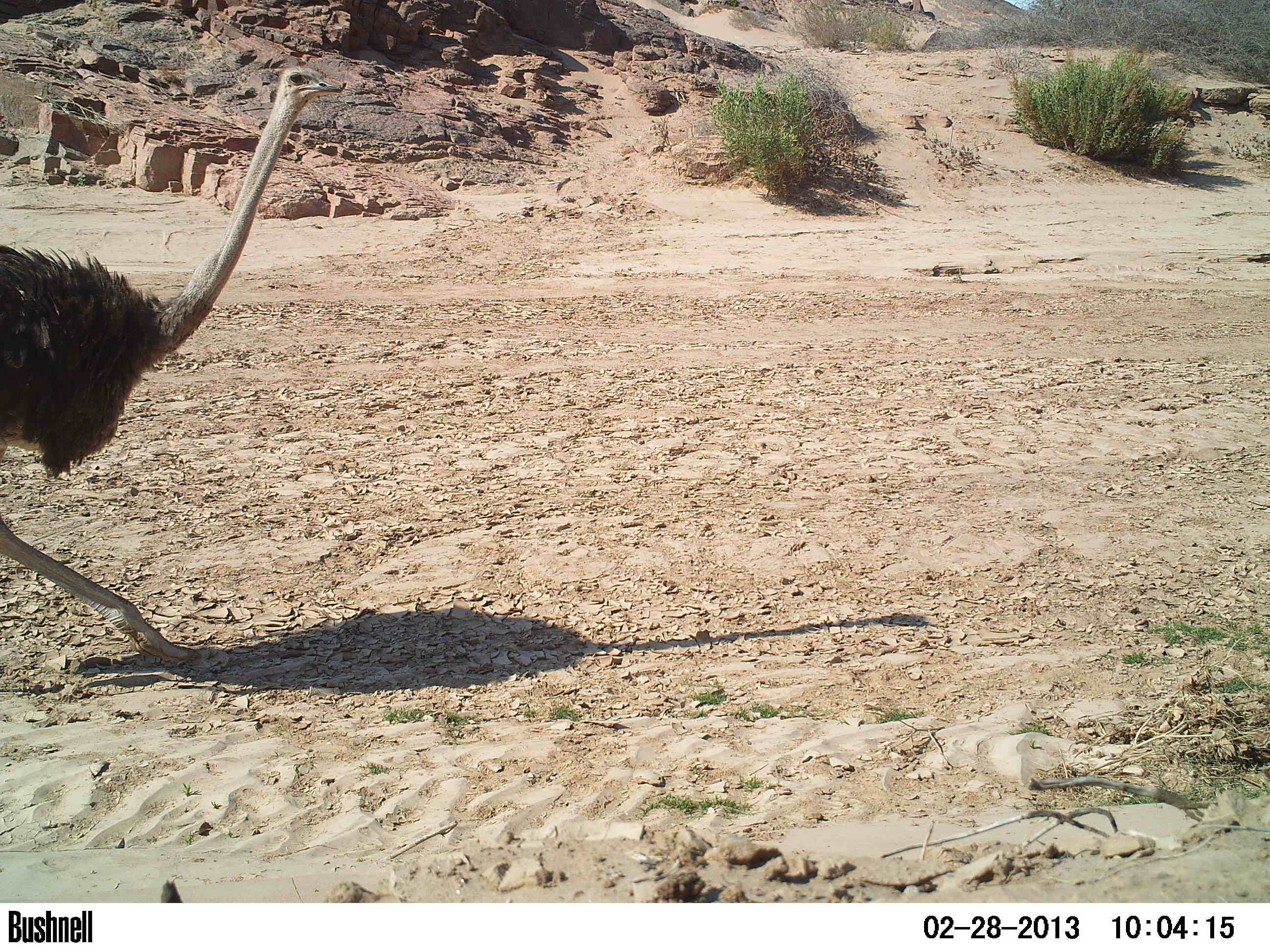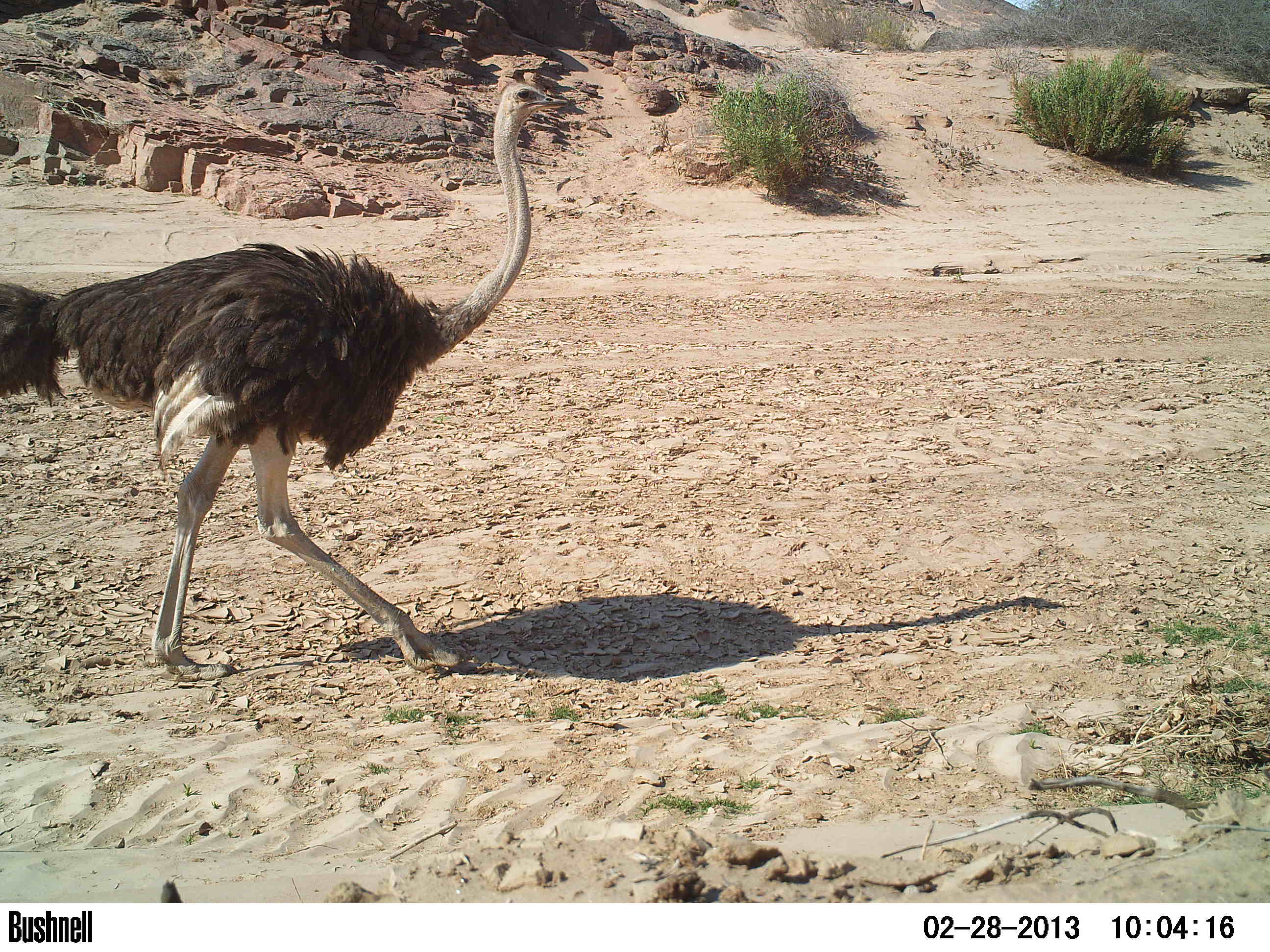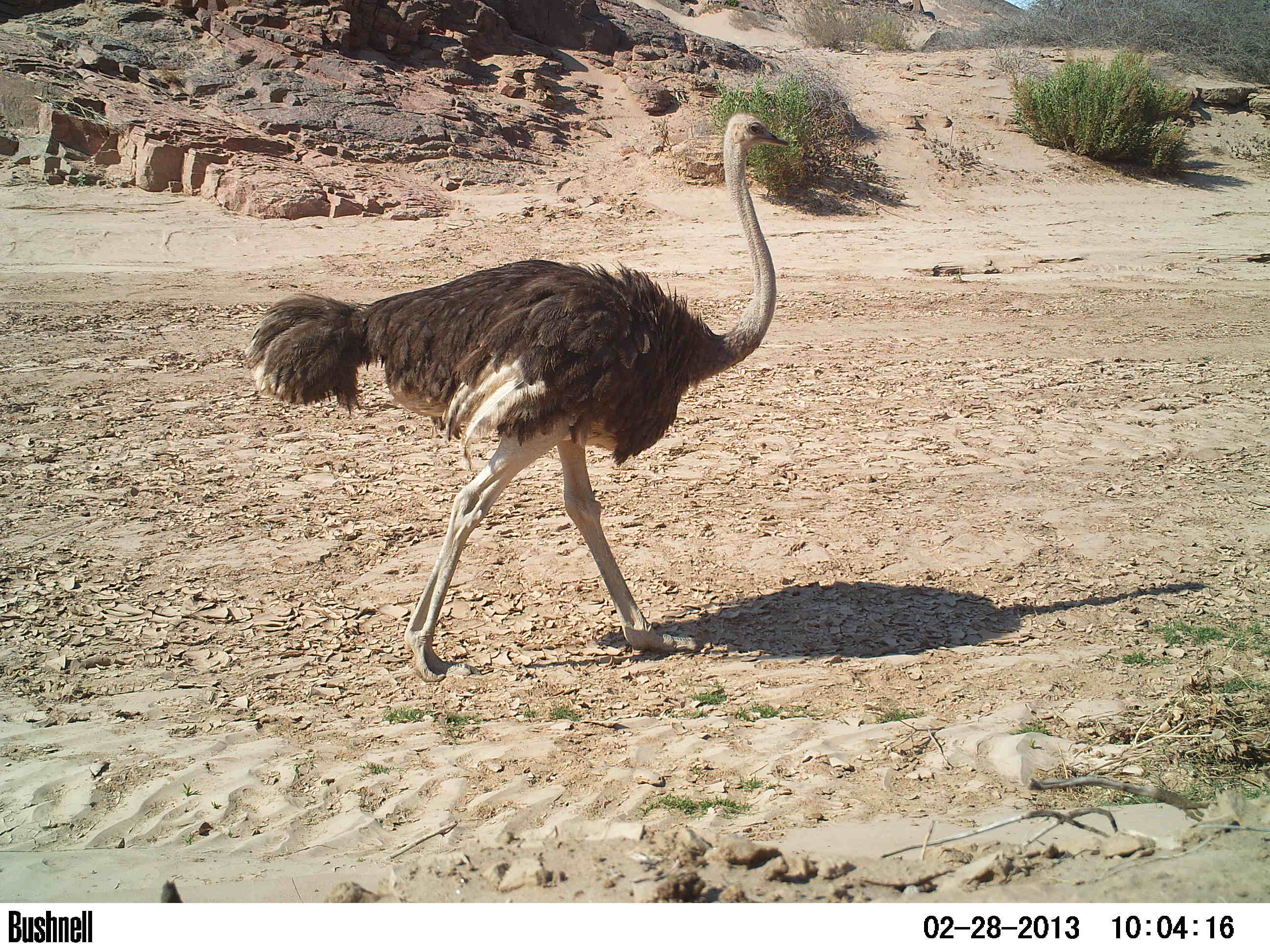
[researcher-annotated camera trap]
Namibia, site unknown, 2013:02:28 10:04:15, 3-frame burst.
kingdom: Animalia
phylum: Chordata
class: Aves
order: Struthioniformes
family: Struthionidae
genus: Struthio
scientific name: Struthio camelus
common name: common ostrich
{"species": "Struthio camelus (common ostrich)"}